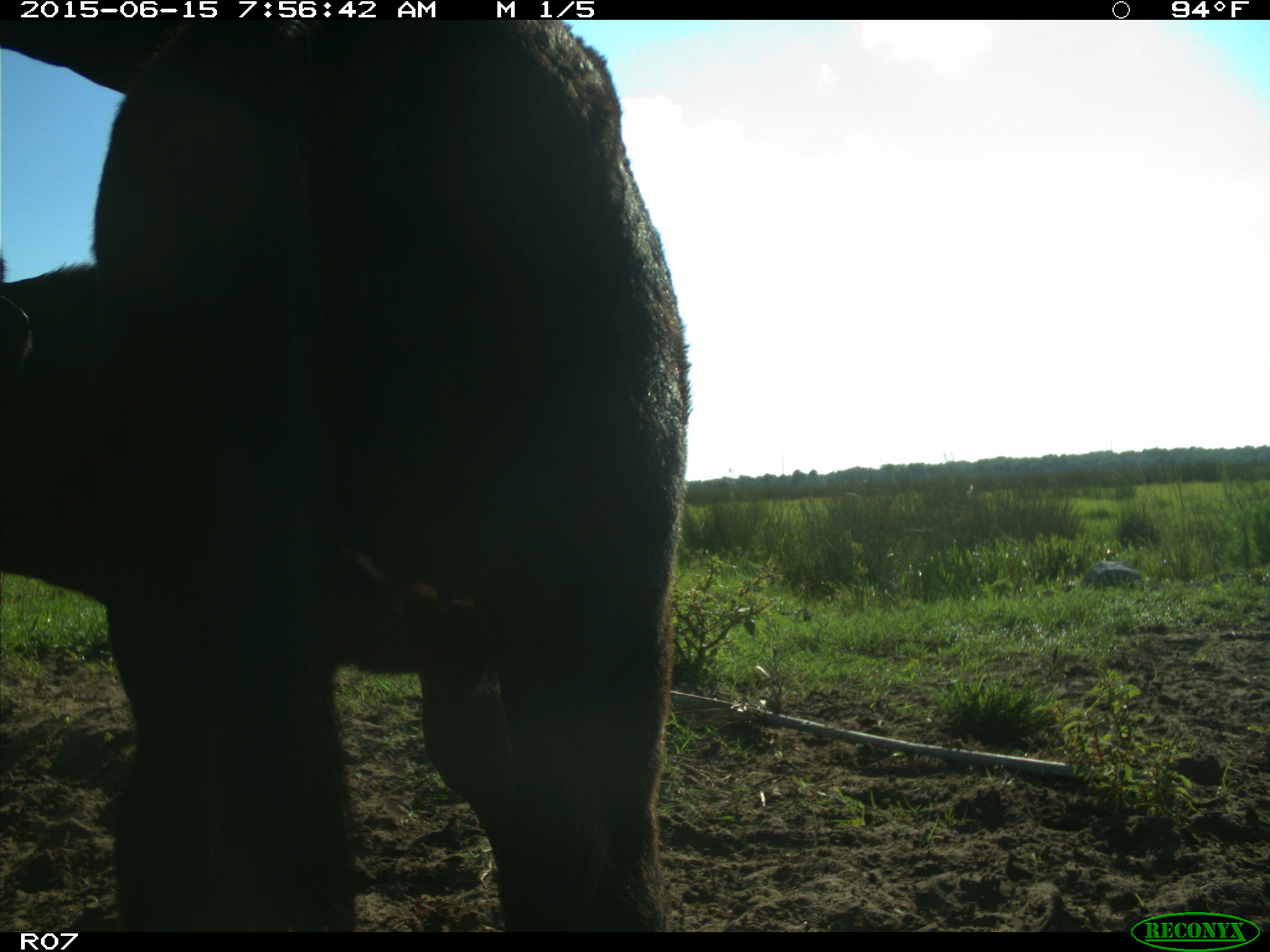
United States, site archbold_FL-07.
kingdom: Animalia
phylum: Chordata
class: Mammalia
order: Artiodactyla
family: Bovidae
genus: Bos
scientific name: Bos taurus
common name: domestic cow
Bos taurus (domestic cow).